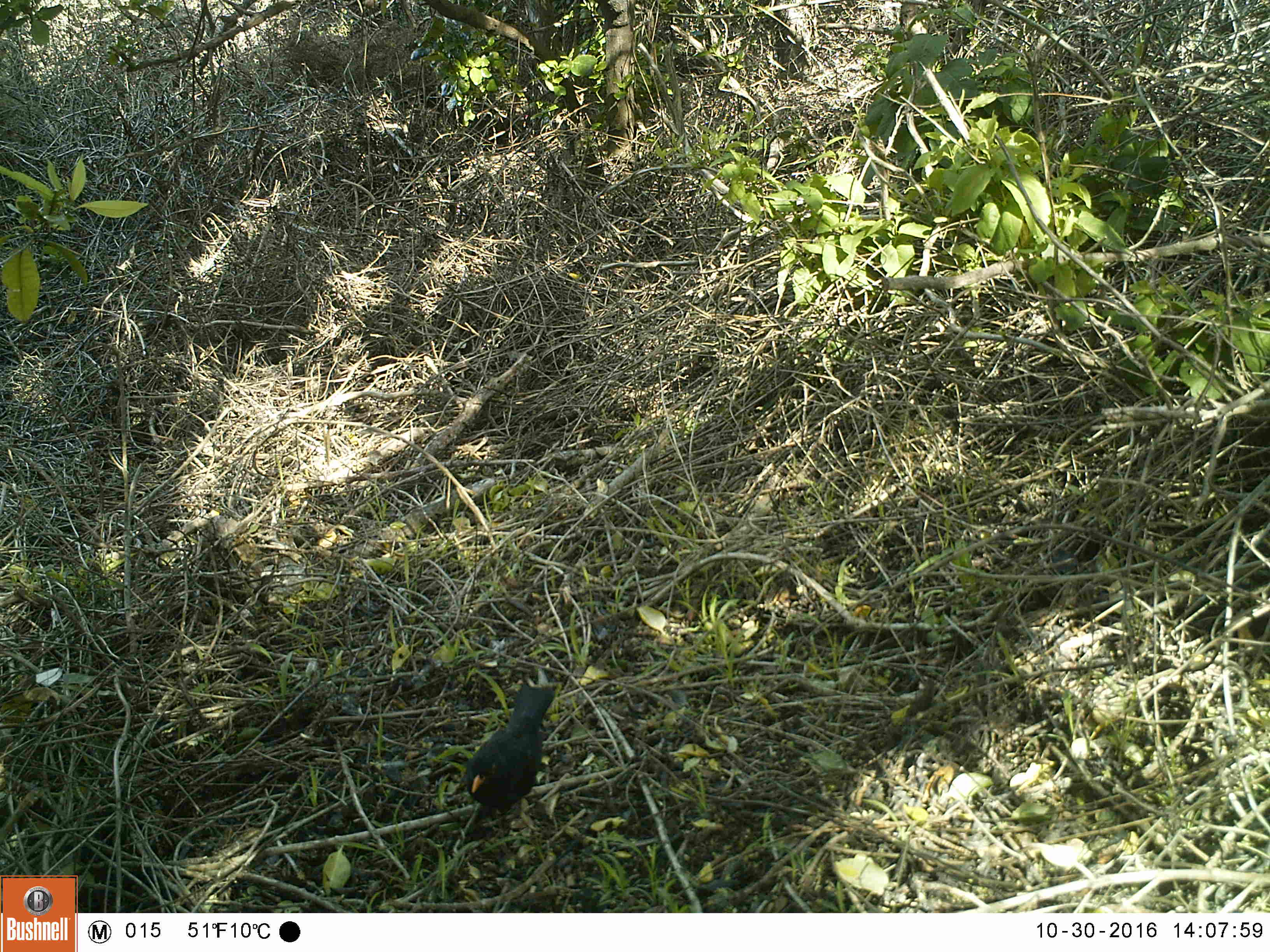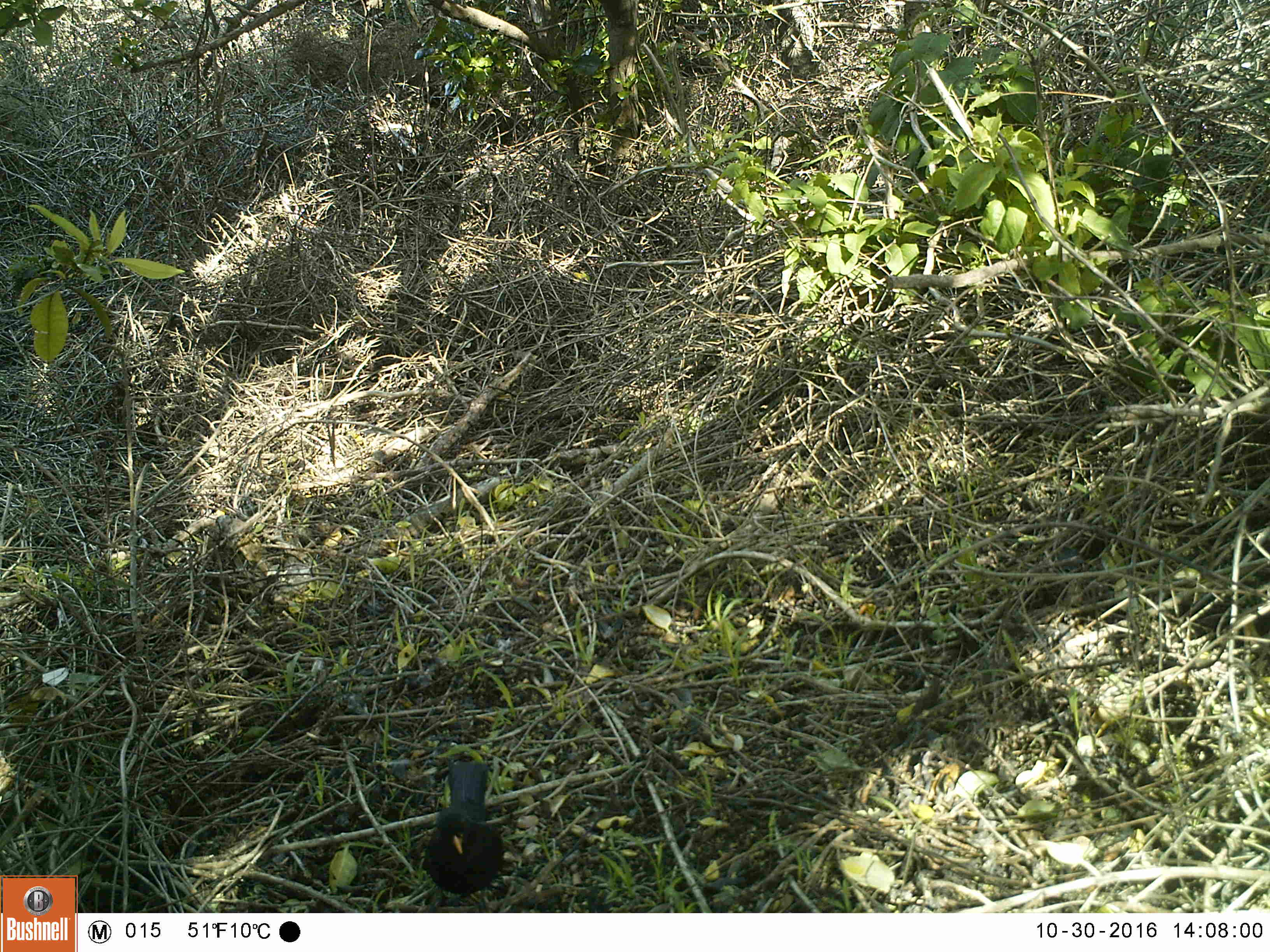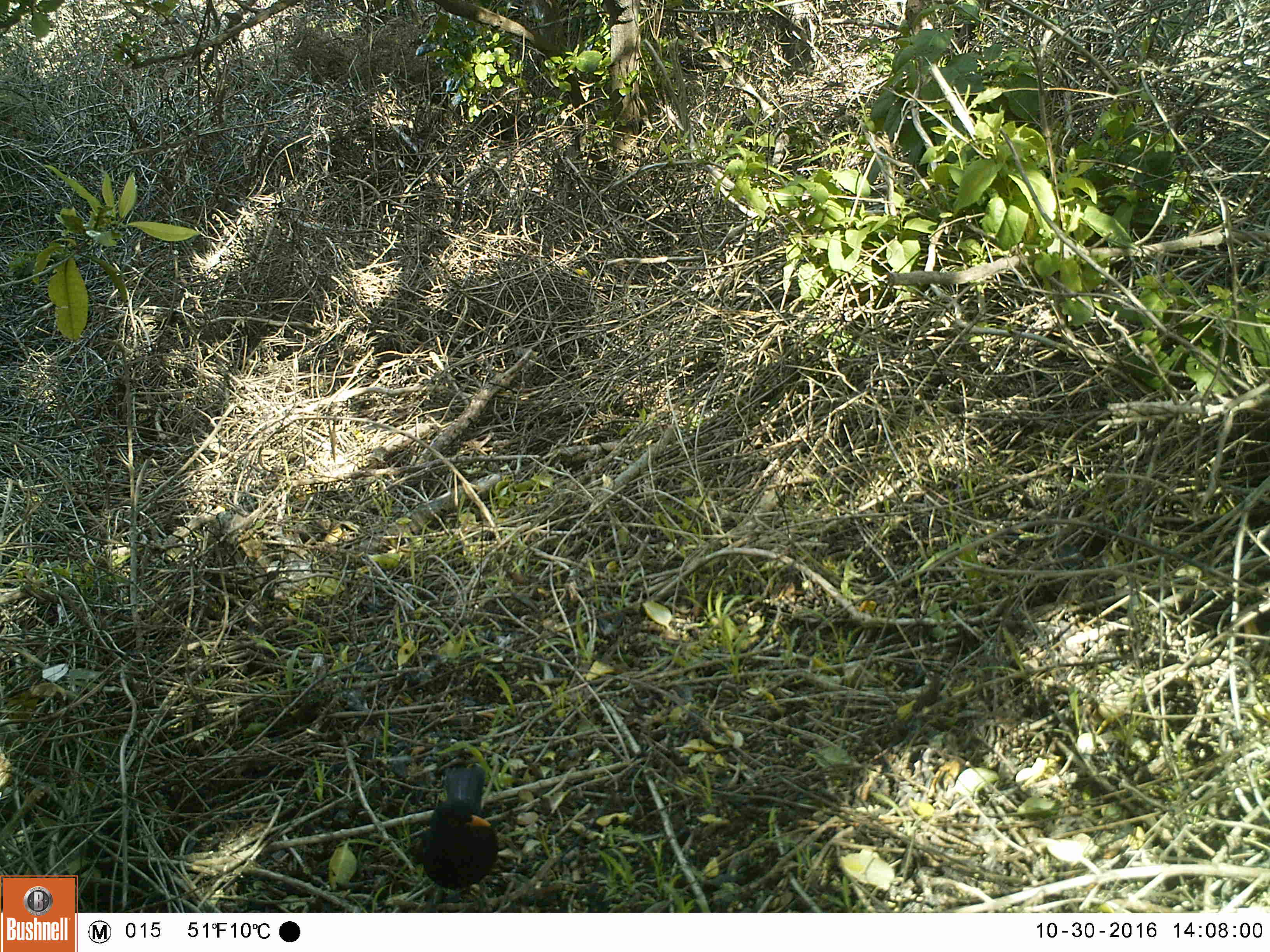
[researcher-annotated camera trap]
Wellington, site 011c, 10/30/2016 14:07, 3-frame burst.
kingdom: Animalia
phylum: Chordata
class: Aves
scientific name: Aves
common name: bird